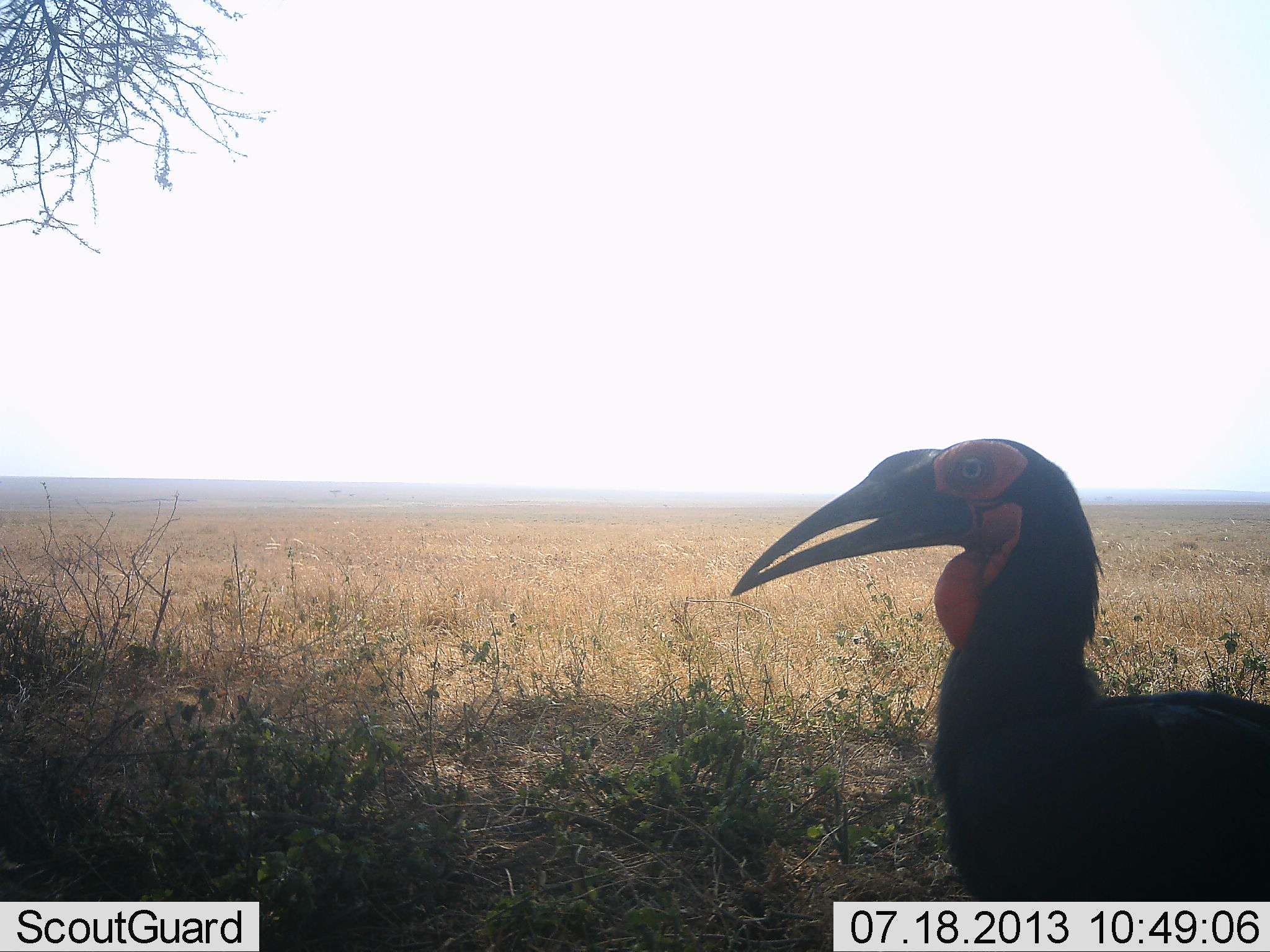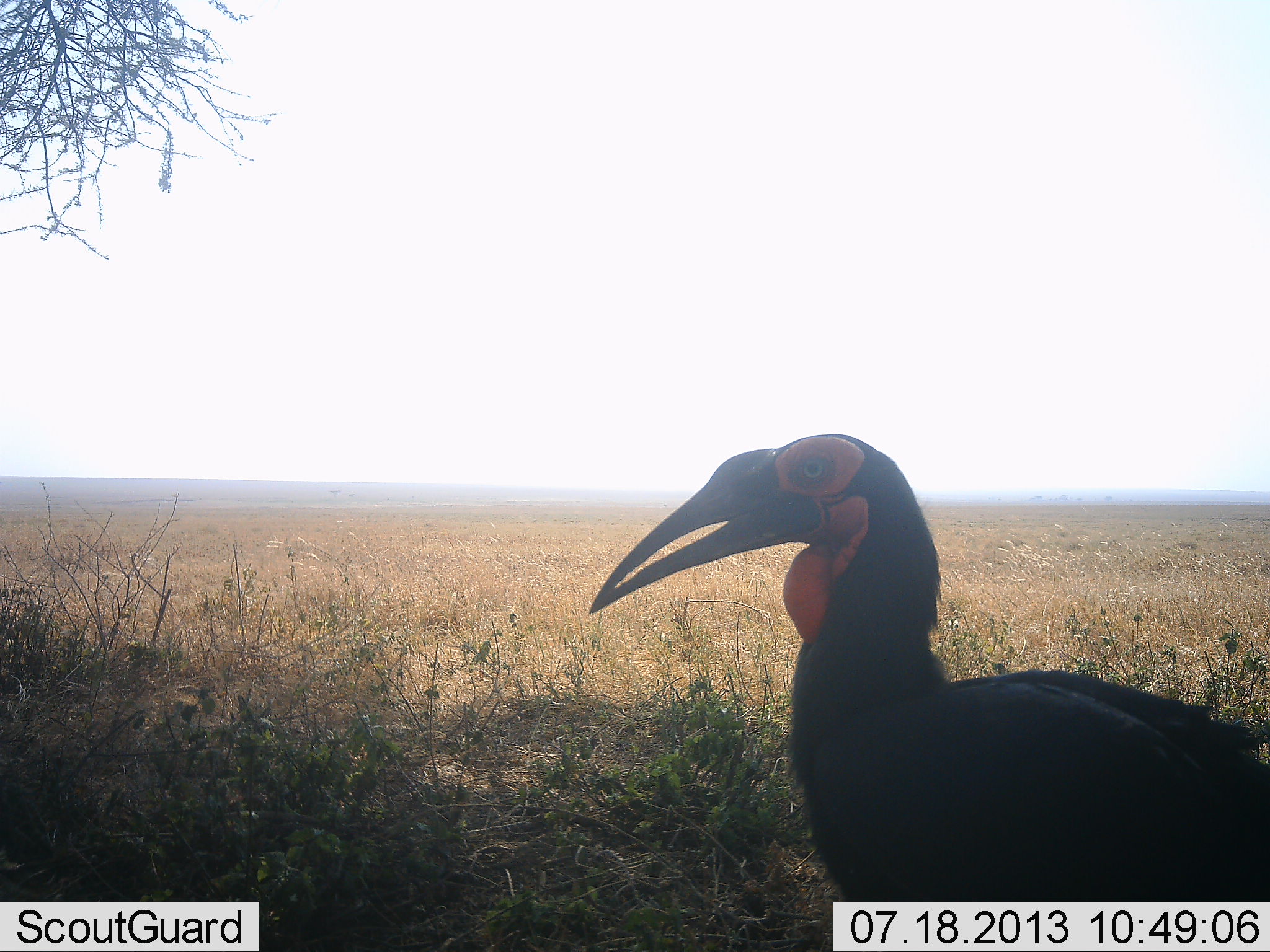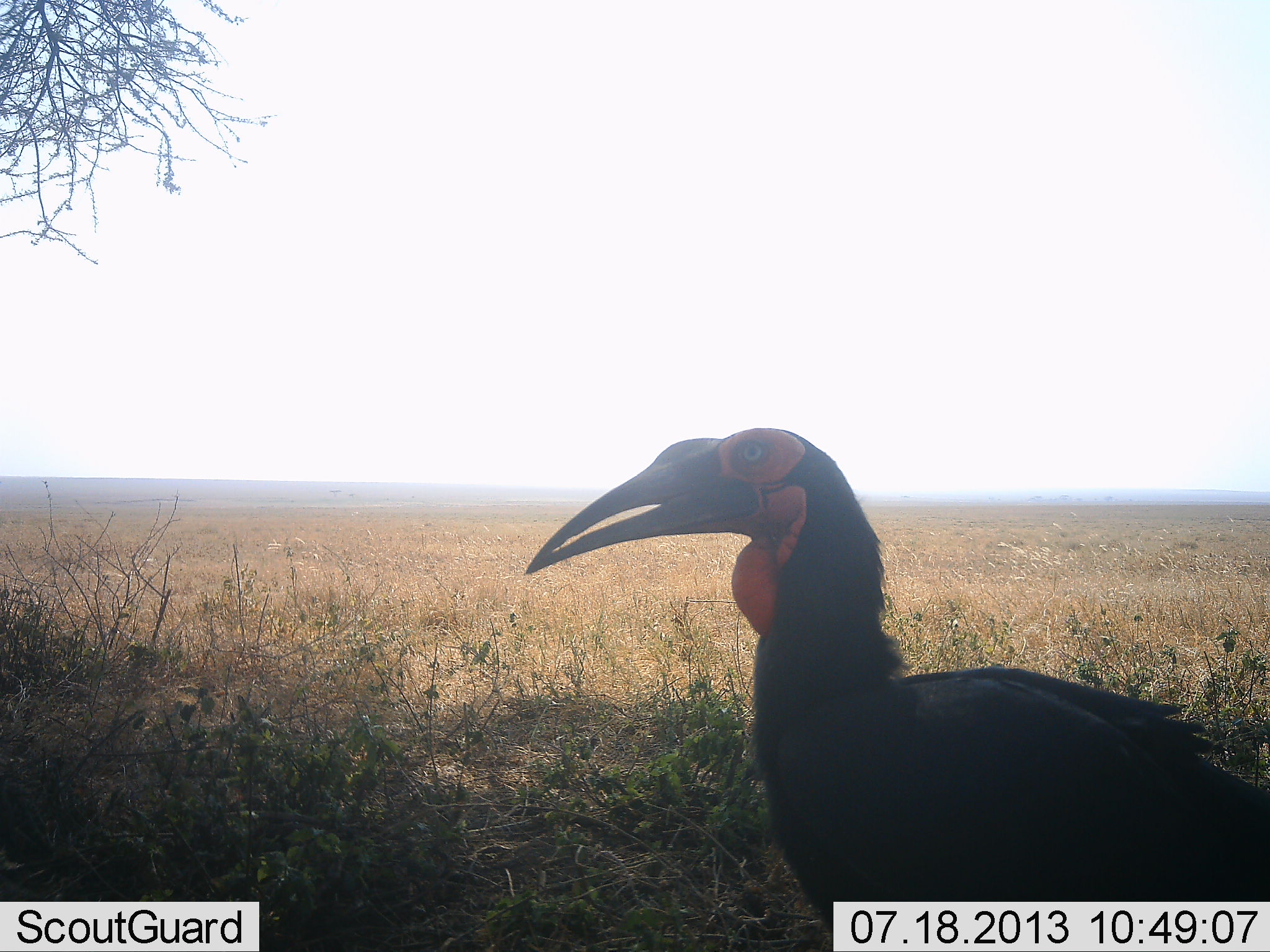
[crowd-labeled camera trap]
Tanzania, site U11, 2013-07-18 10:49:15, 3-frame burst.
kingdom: Animalia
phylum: Chordata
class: Aves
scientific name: Aves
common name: bird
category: otherbird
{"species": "otherbird (bird) (Aves)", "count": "1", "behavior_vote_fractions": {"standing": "35%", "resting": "0%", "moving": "70%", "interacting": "0%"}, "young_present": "0%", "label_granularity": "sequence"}